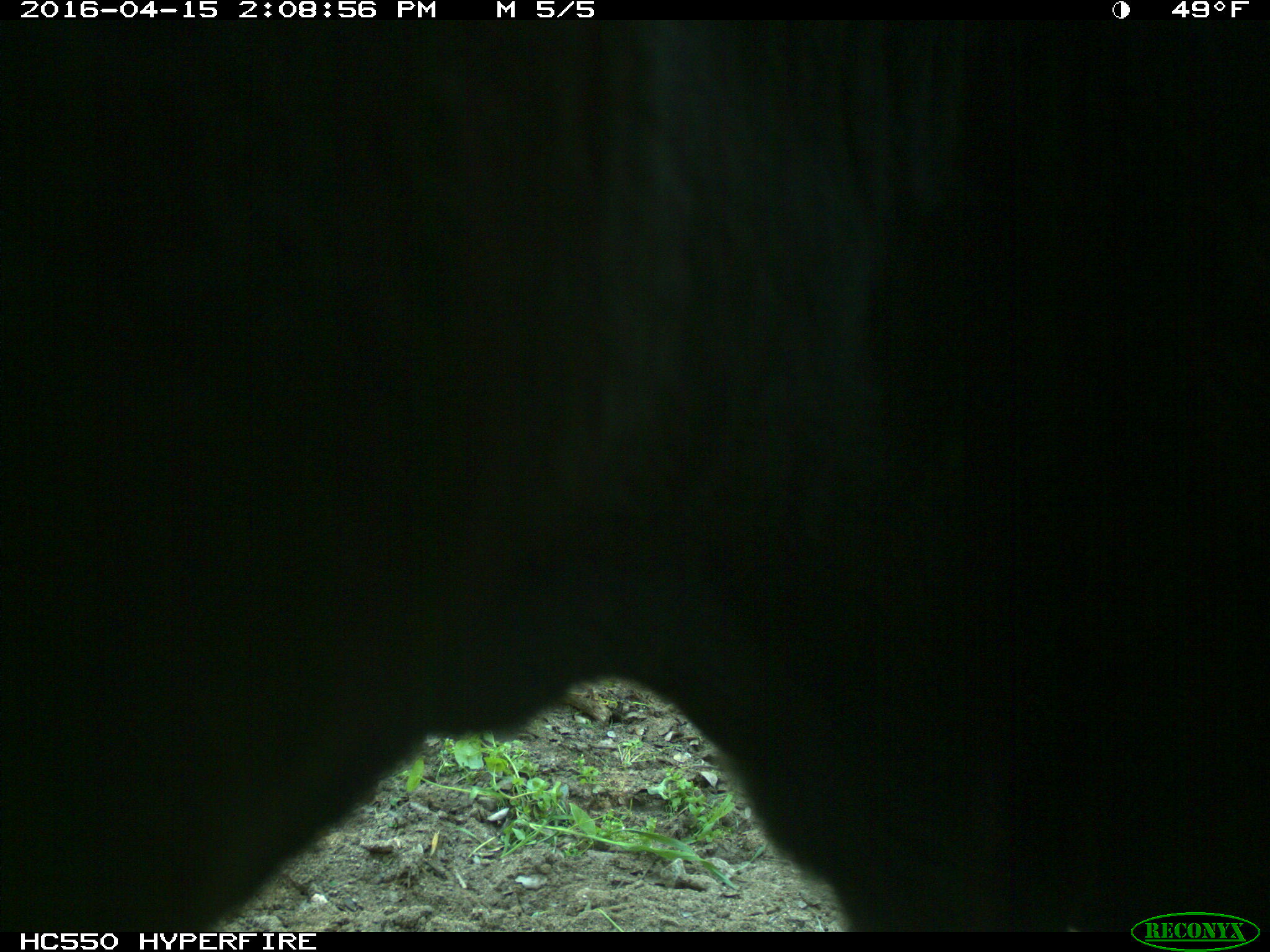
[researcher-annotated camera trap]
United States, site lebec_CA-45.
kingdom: Animalia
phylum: Chordata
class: Mammalia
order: Artiodactyla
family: Bovidae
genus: Bos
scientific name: Bos taurus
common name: domestic cow